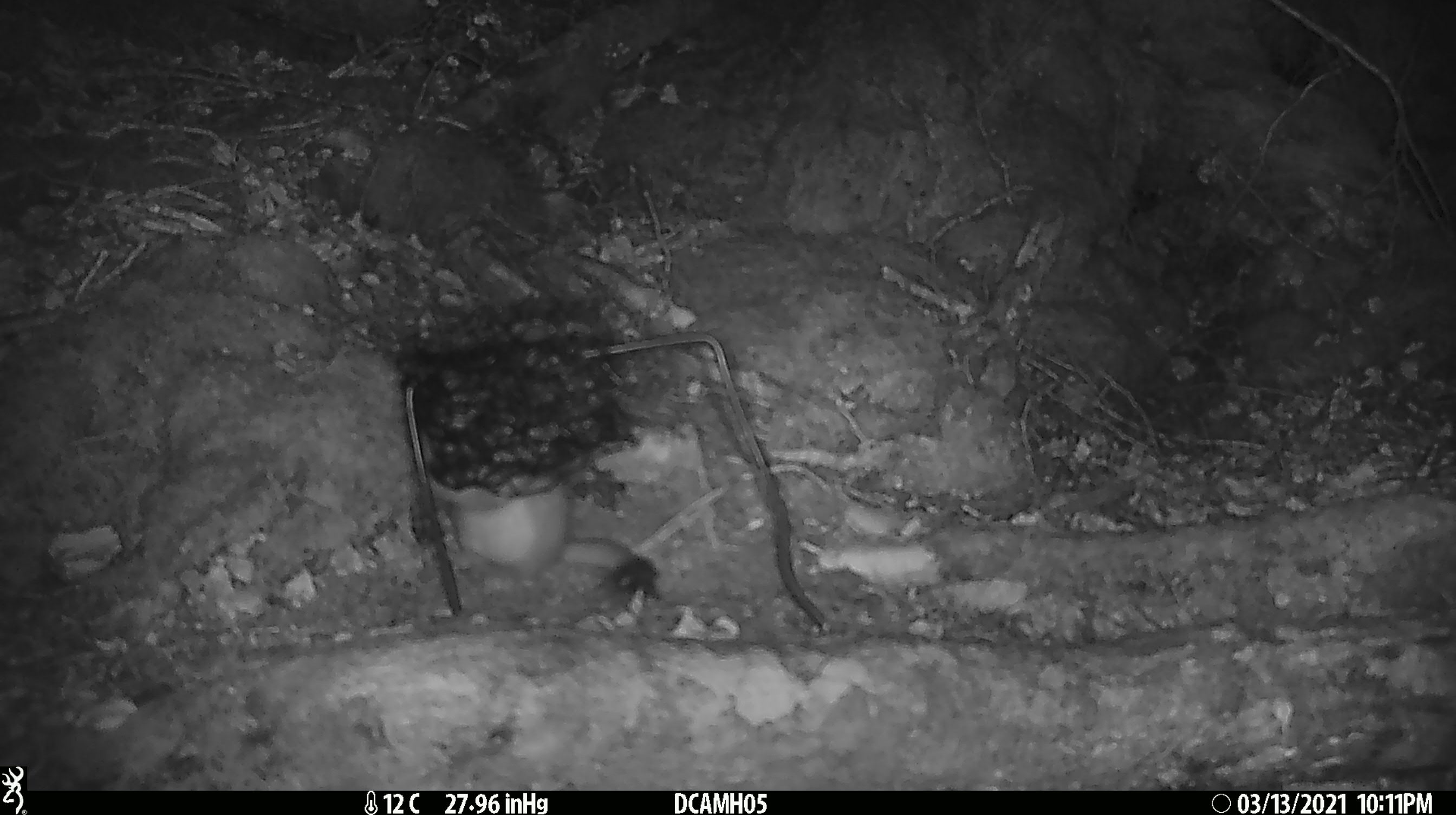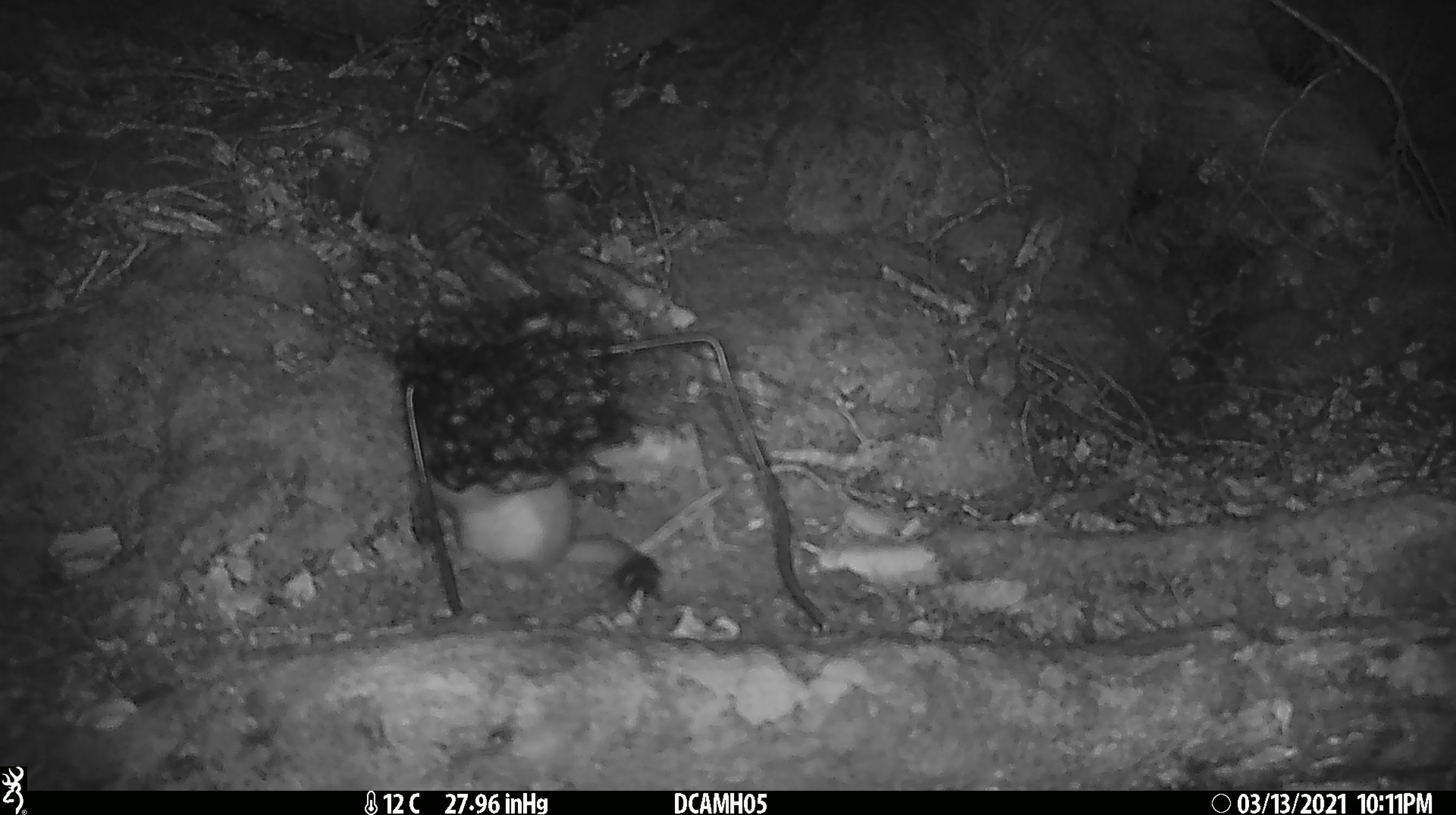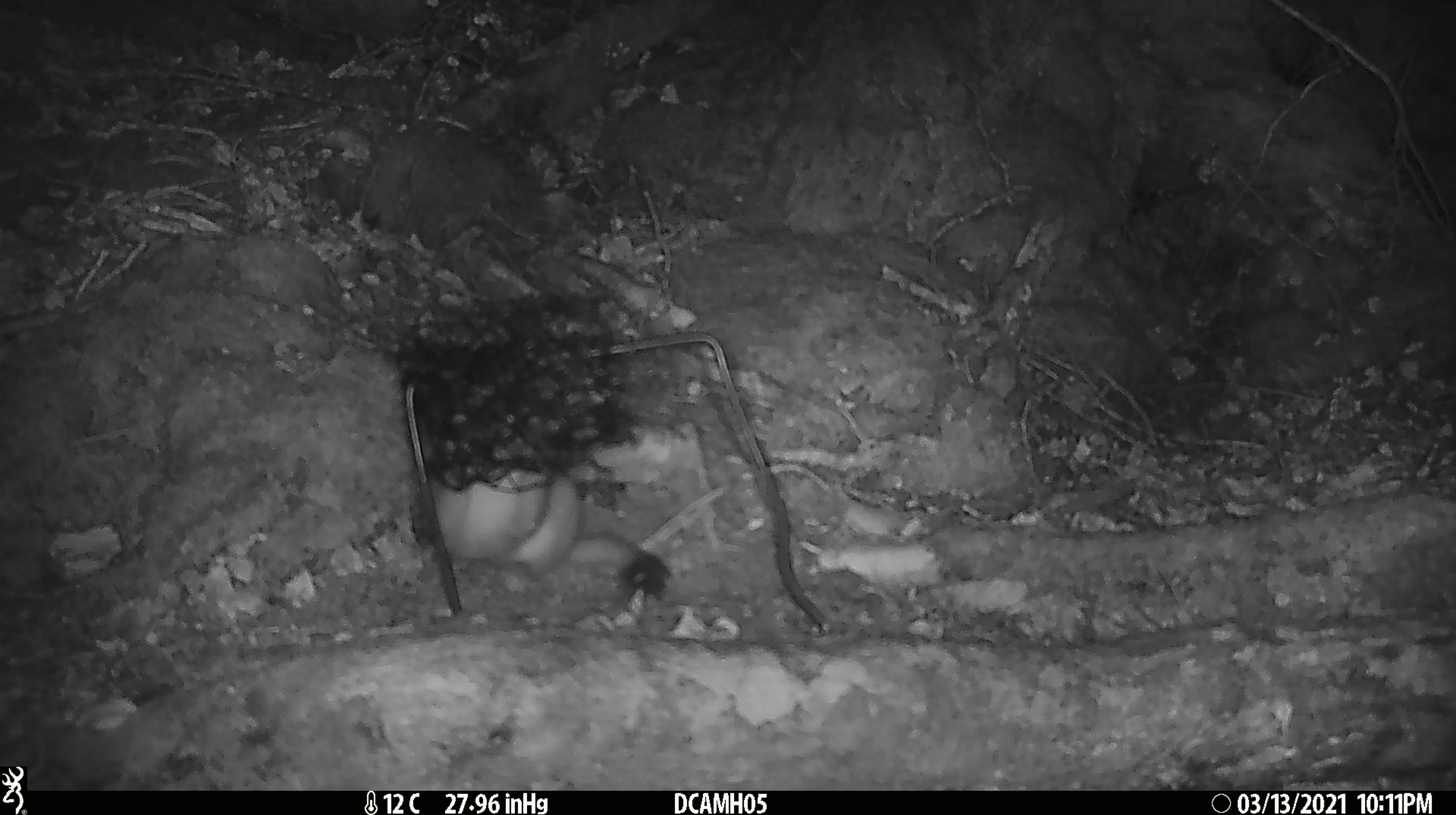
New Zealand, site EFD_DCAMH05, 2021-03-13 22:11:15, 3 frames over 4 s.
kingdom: Animalia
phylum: Chordata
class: Mammalia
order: Carnivora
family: Mustelidae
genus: Mustela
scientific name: Mustela erminea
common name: stoat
Stoat (Mustela erminea).